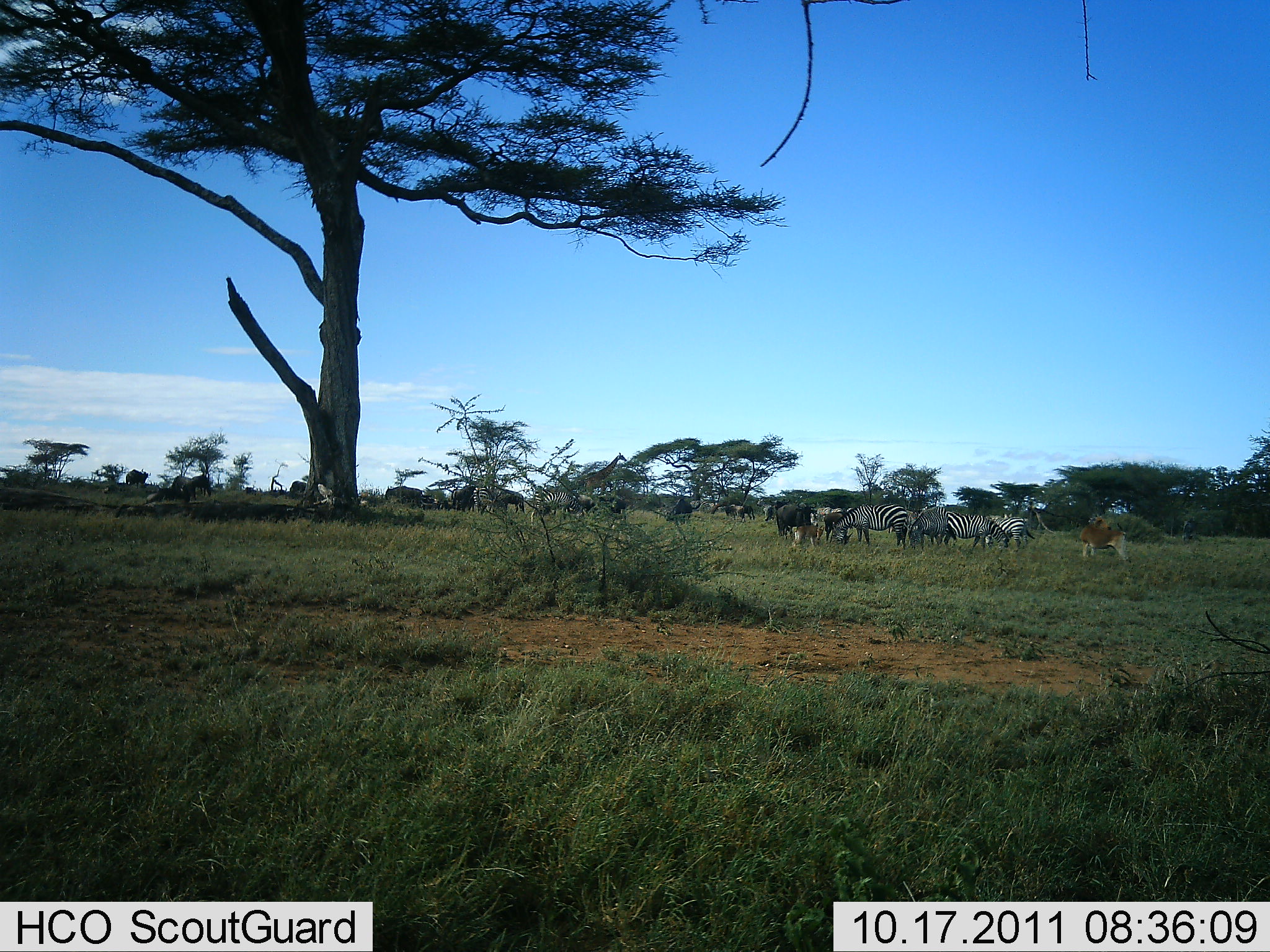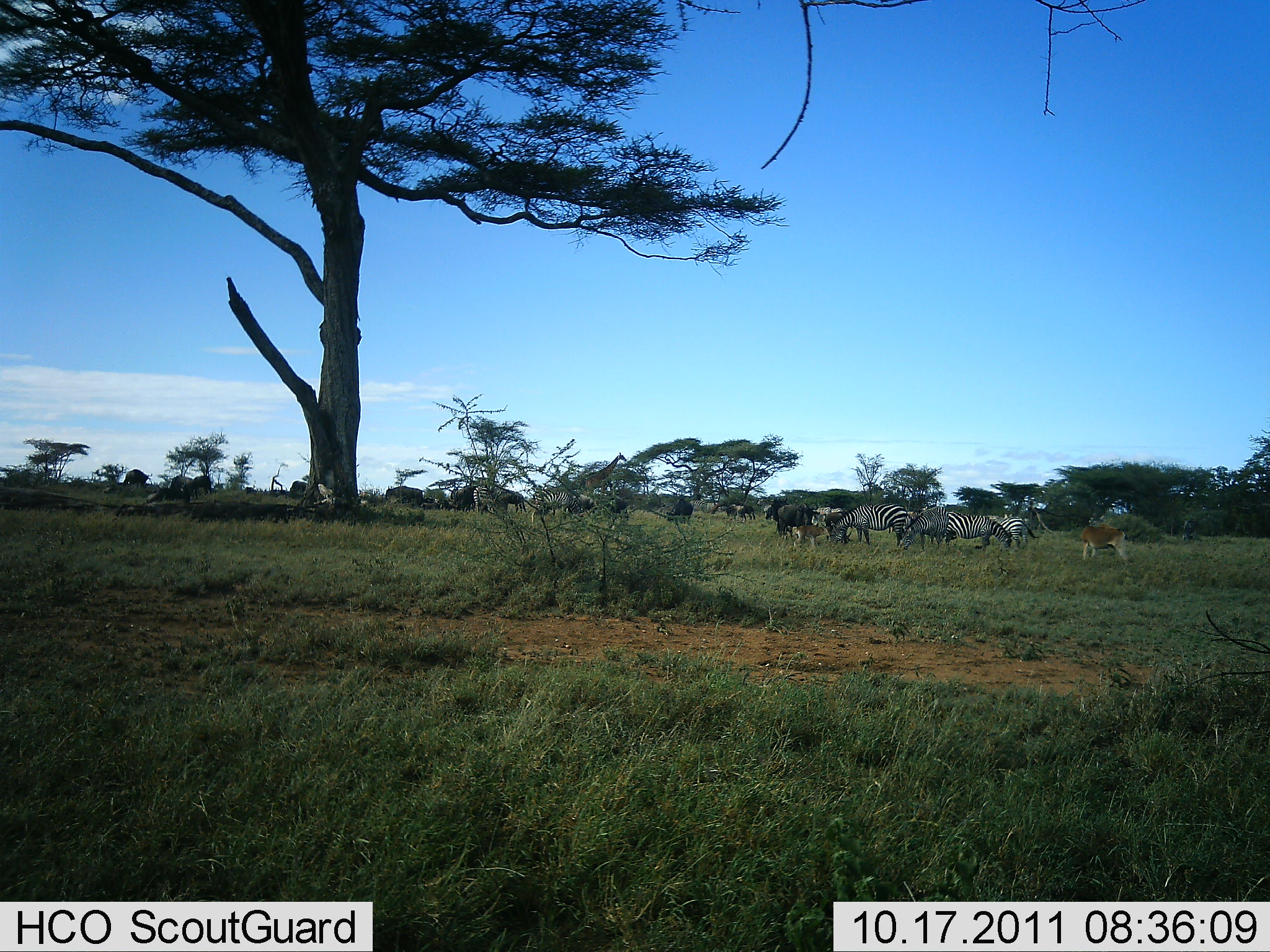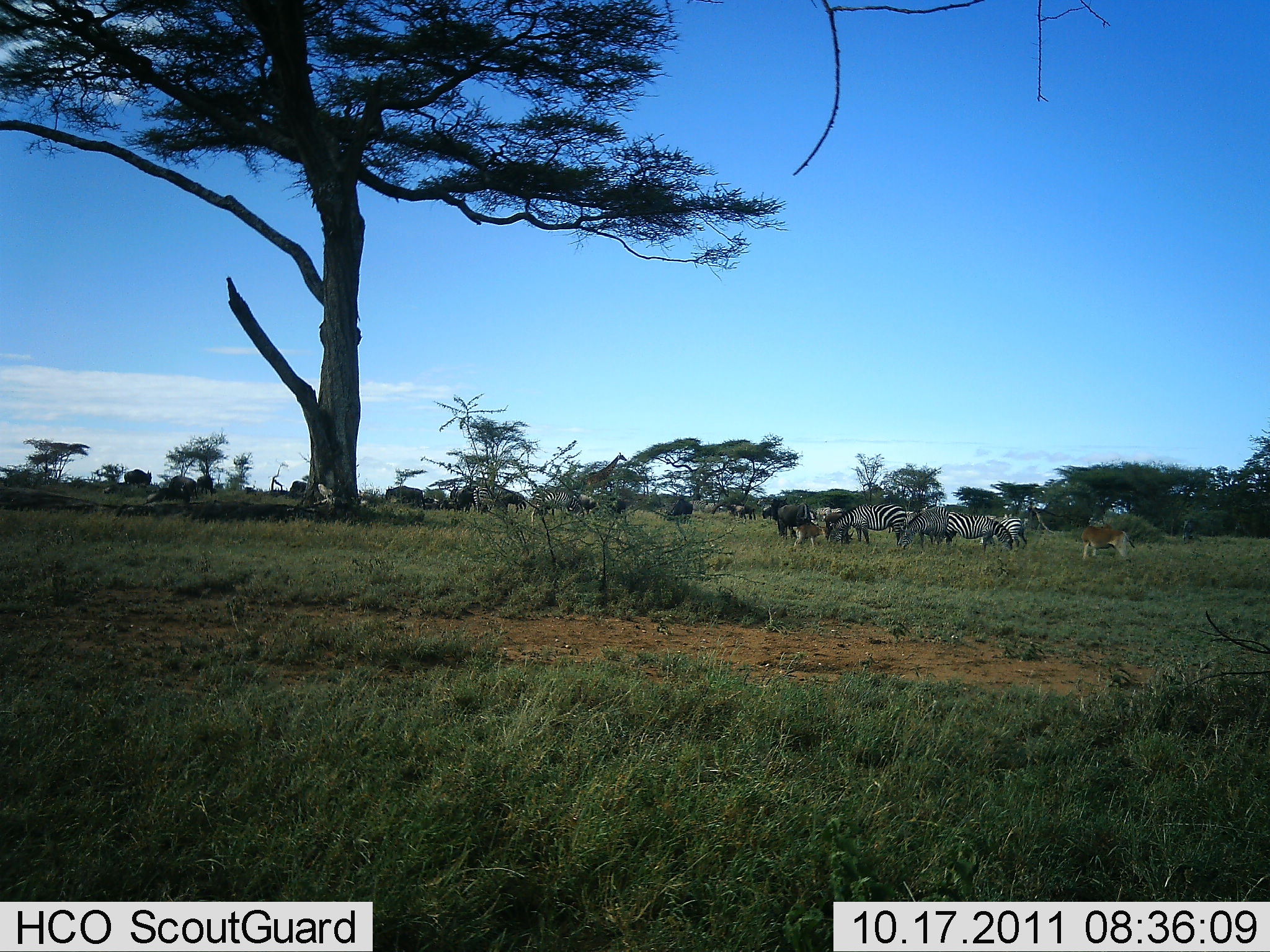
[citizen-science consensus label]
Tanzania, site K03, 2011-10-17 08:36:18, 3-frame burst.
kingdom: Animalia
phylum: Chordata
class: Mammalia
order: Artiodactyla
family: Bovidae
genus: Connochaetes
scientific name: Connochaetes taurinus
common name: blue wildebeest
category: wildebeest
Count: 10.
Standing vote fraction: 54%.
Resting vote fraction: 0%.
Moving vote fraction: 15%.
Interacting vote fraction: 8%.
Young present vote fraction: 0%.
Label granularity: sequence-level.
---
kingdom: Animalia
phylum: Chordata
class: Mammalia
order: Perissodactyla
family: Equidae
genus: Equus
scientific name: Equus quagga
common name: plains zebra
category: zebra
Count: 5.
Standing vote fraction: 50%.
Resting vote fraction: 0%.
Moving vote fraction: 0%.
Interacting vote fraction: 4%.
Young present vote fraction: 0%.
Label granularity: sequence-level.